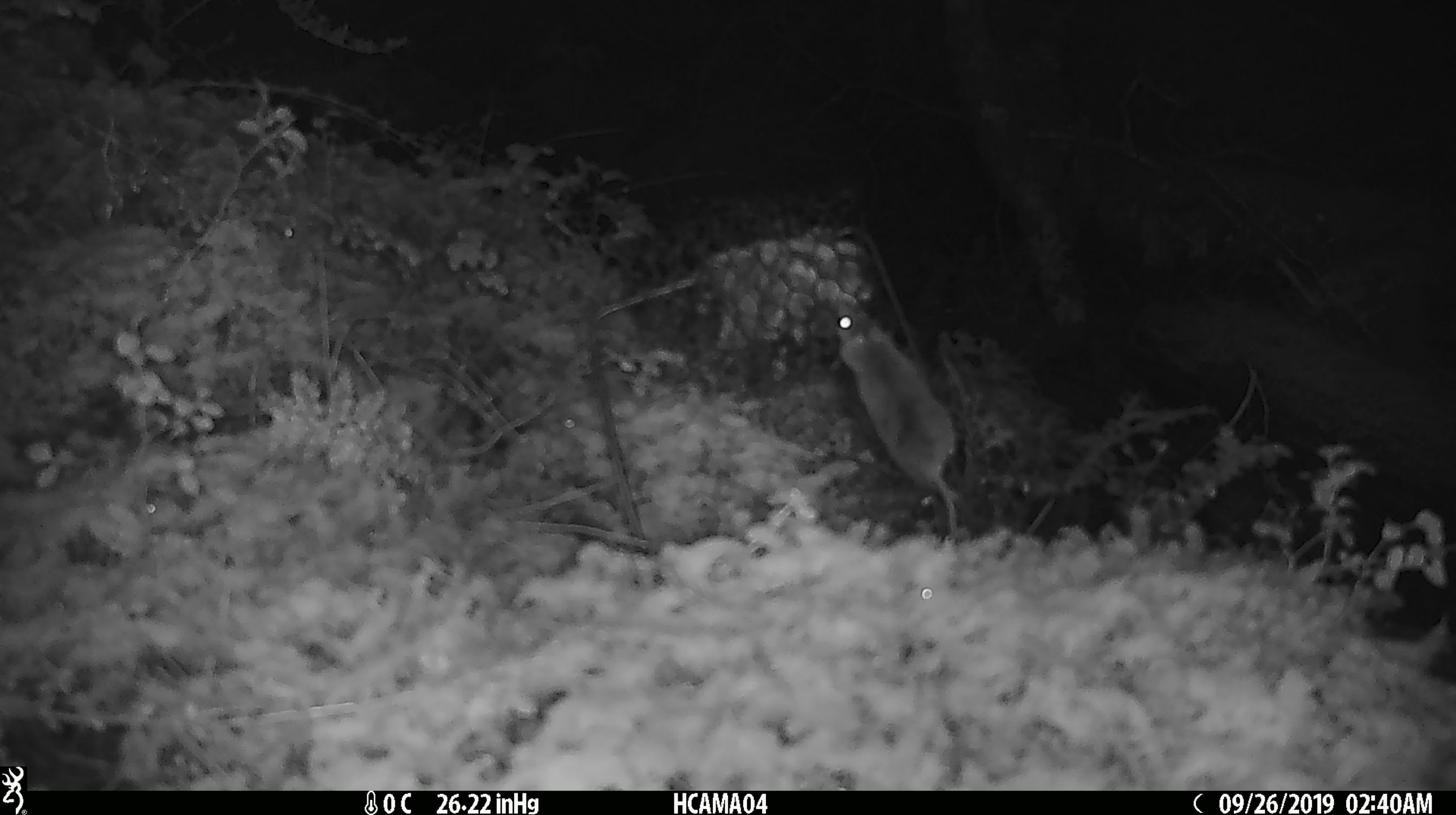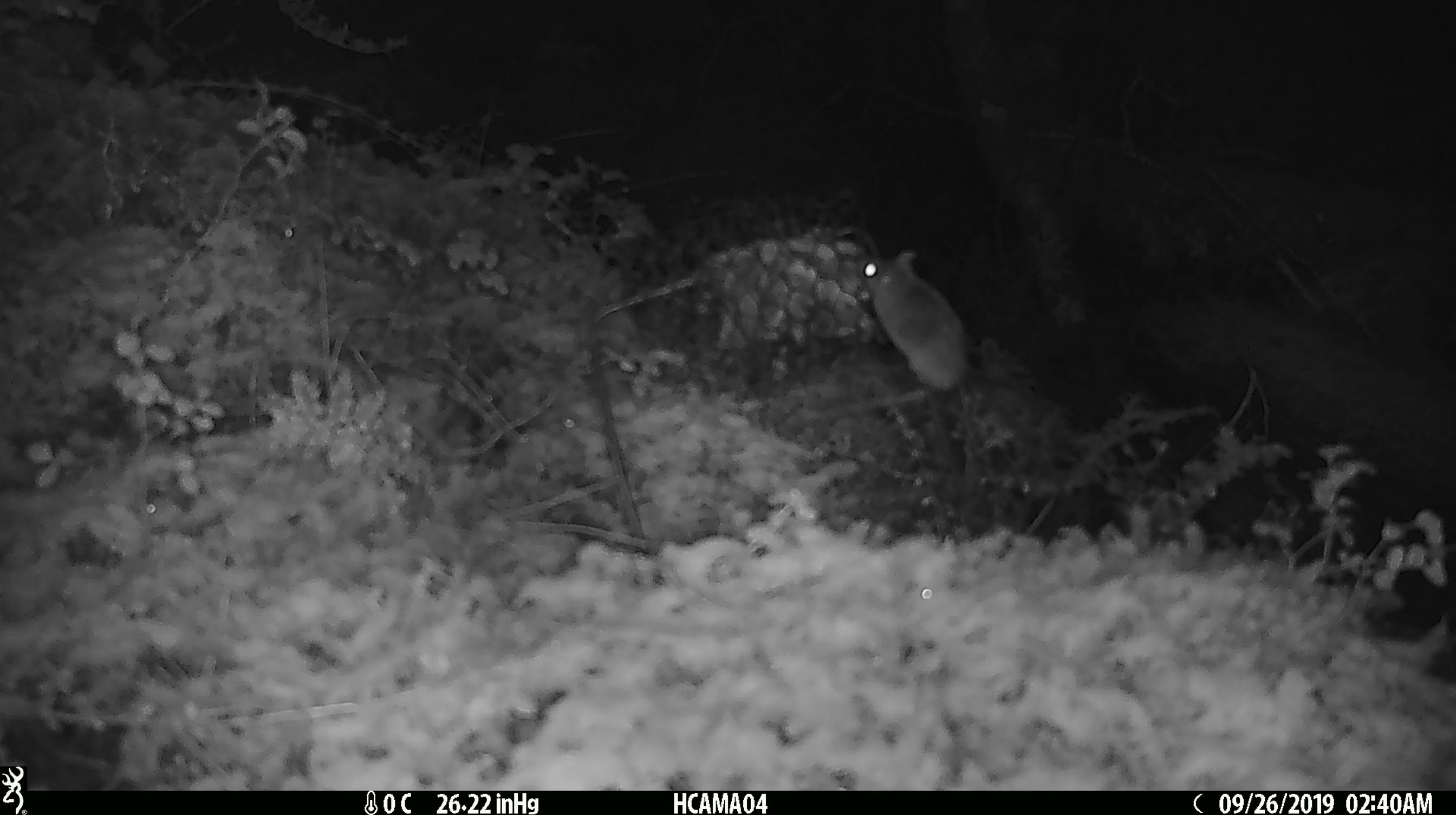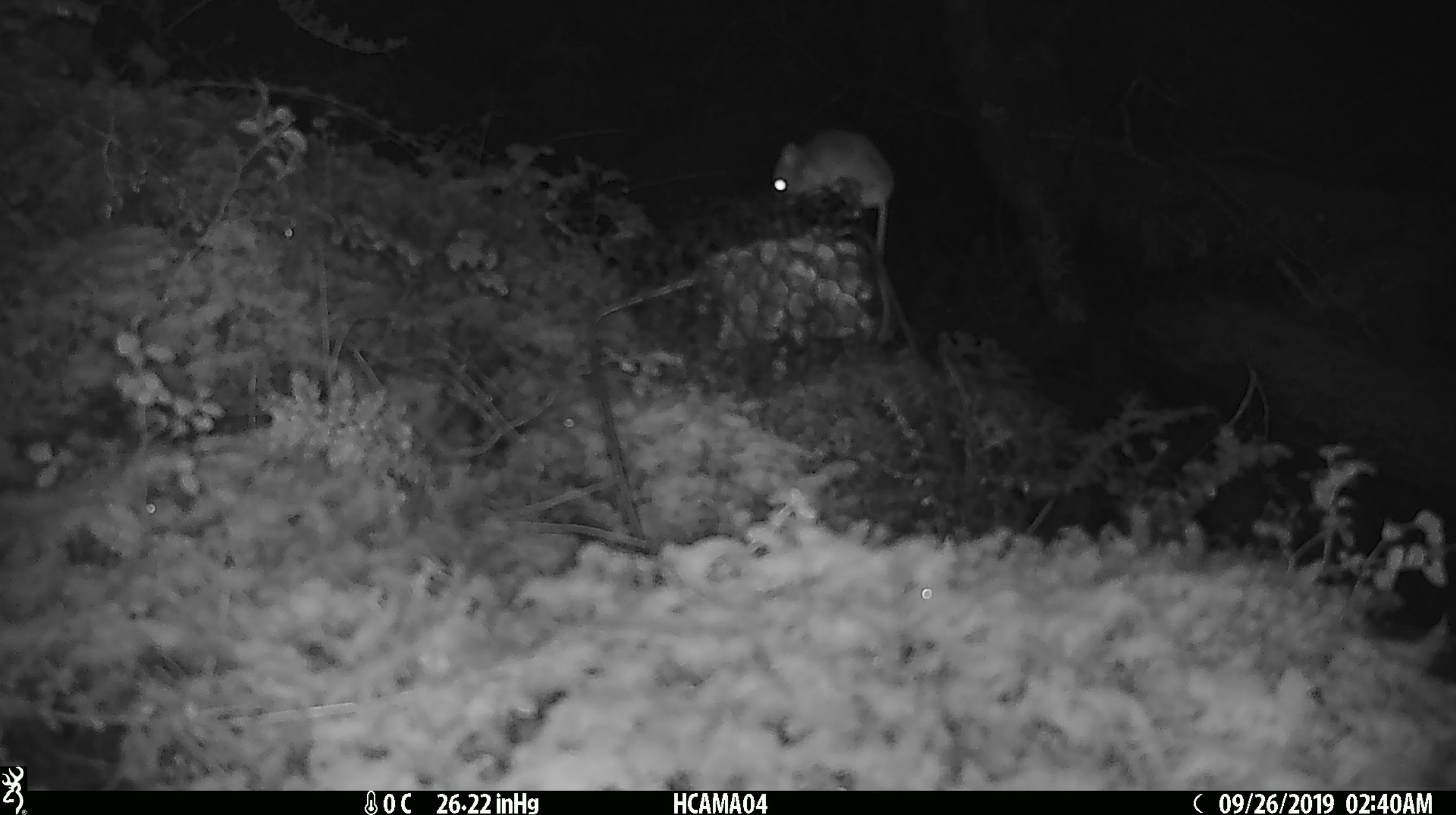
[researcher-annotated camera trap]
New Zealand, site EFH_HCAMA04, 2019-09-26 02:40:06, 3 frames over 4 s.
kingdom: Animalia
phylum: Chordata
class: Mammalia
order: Rodentia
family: Muridae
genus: Mus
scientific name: Mus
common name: mouse